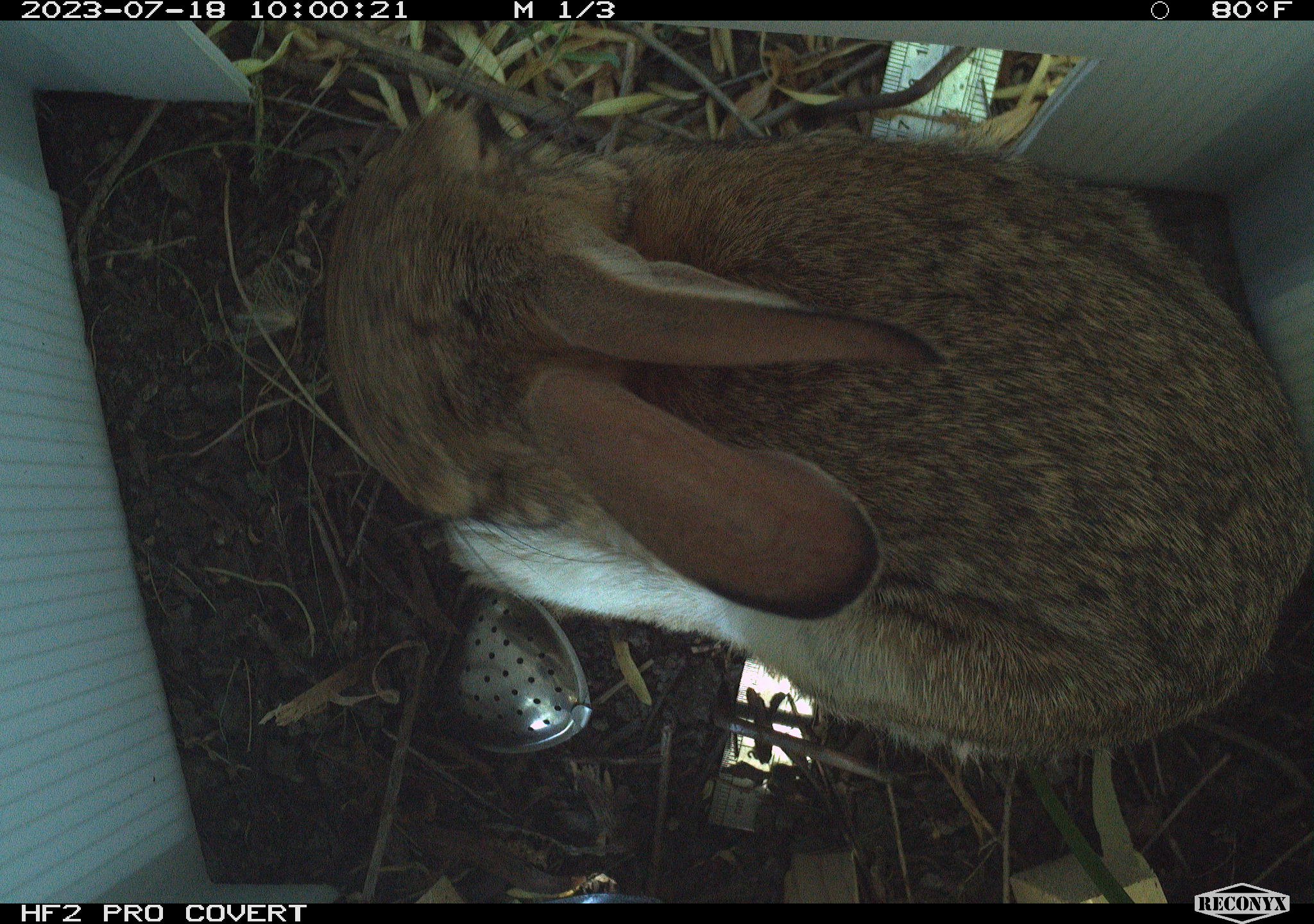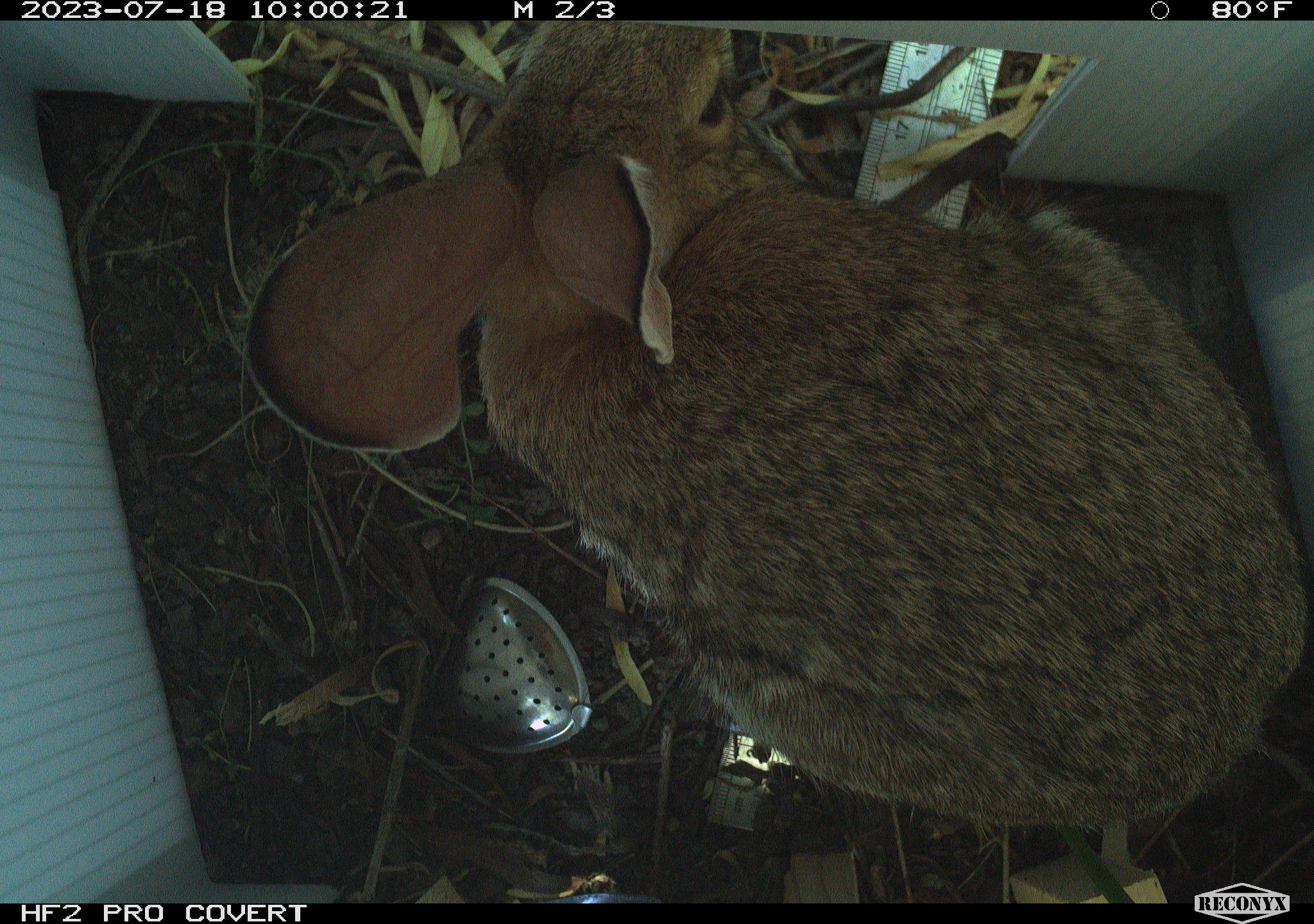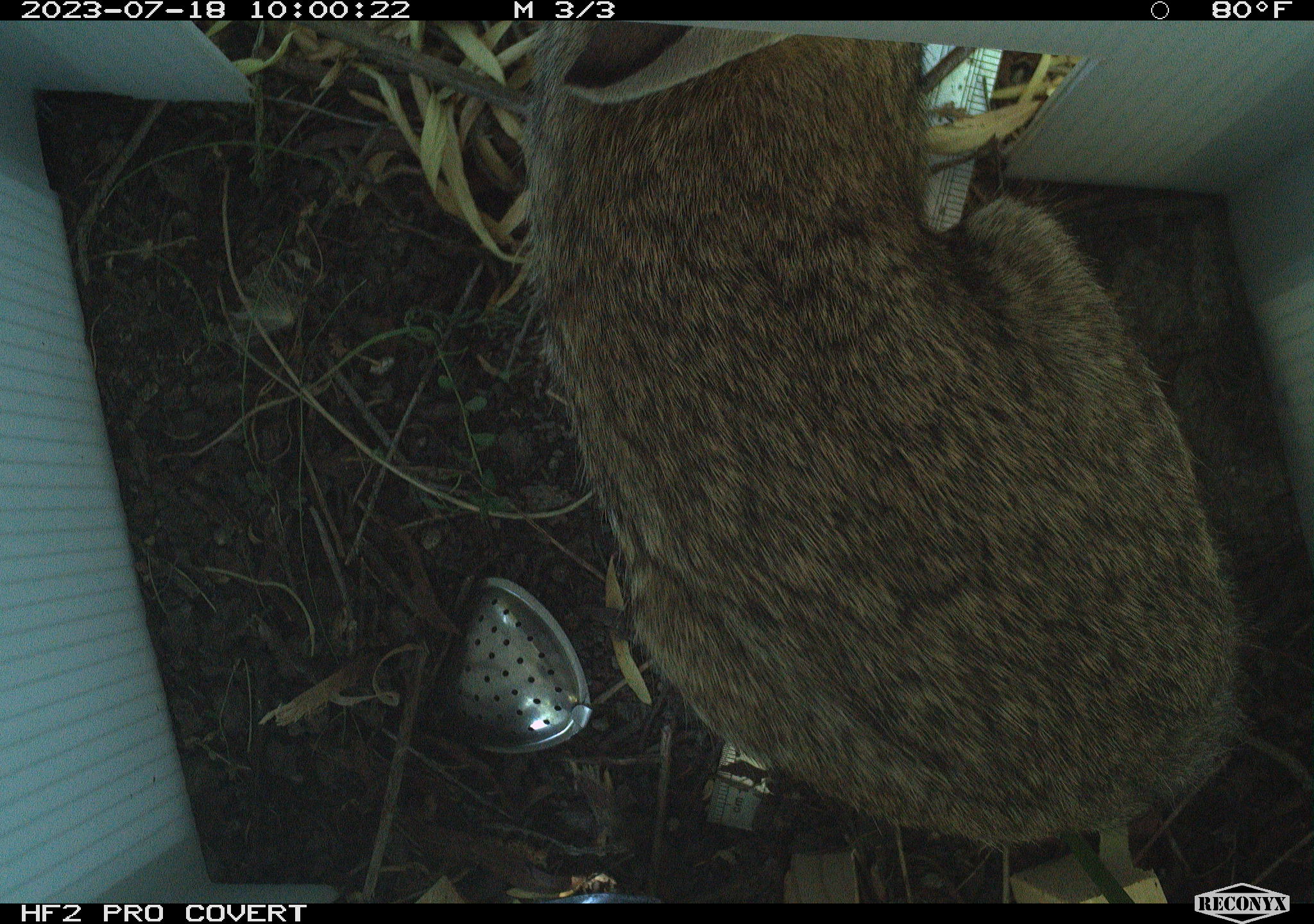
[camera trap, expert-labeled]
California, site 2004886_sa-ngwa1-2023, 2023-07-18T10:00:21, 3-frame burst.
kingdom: Animalia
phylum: Chordata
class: Mammalia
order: Lagomorpha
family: Leporidae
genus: Sylvilagus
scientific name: Sylvilagus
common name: cottontail rabbits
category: sylvilagus species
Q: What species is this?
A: Sylvilagus species (cottontail rabbits) (Sylvilagus).